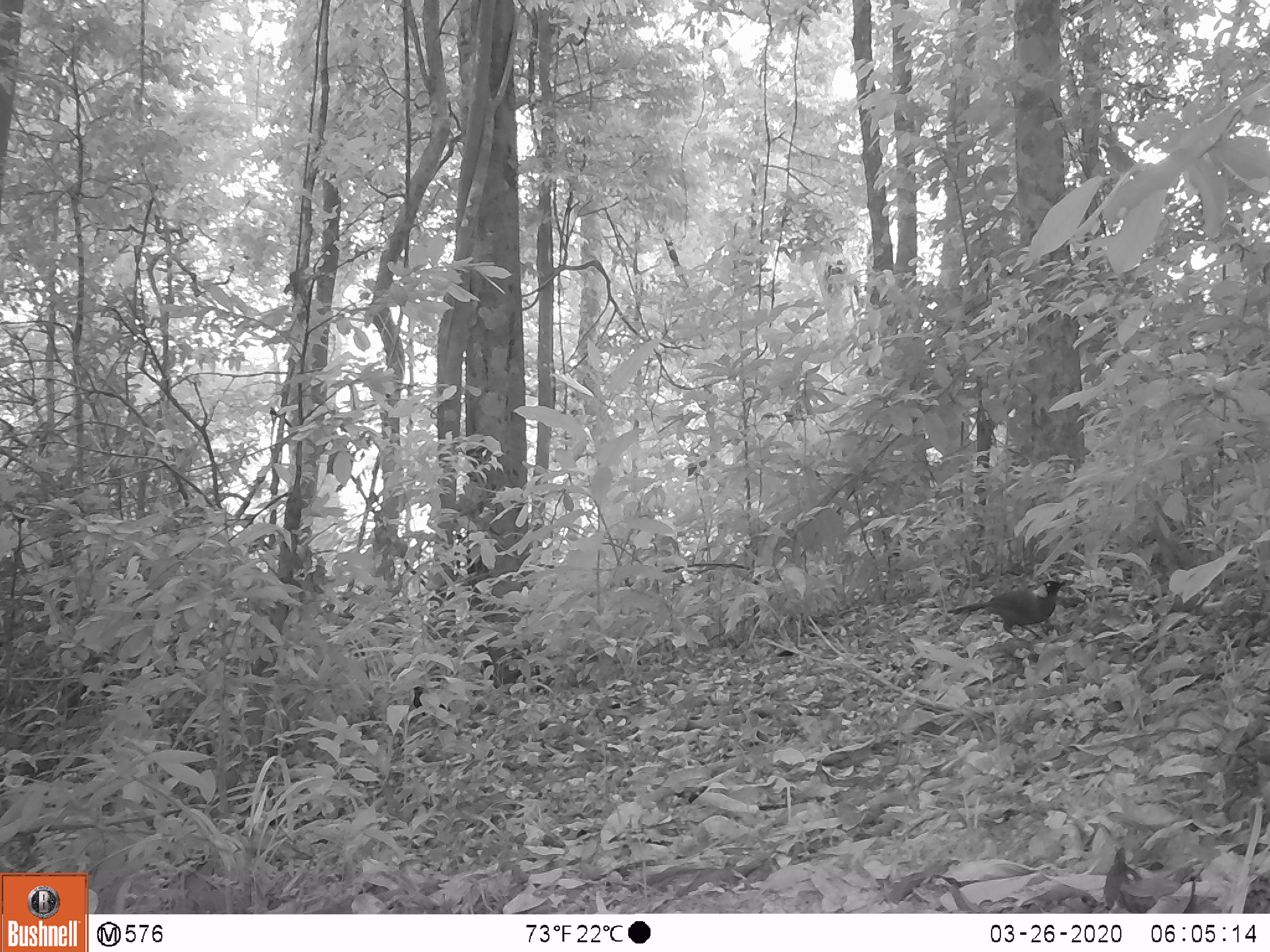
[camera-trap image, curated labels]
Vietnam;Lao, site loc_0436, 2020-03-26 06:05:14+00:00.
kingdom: Animalia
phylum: Chordata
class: Aves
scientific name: Aves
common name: bird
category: unidentified bird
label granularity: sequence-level